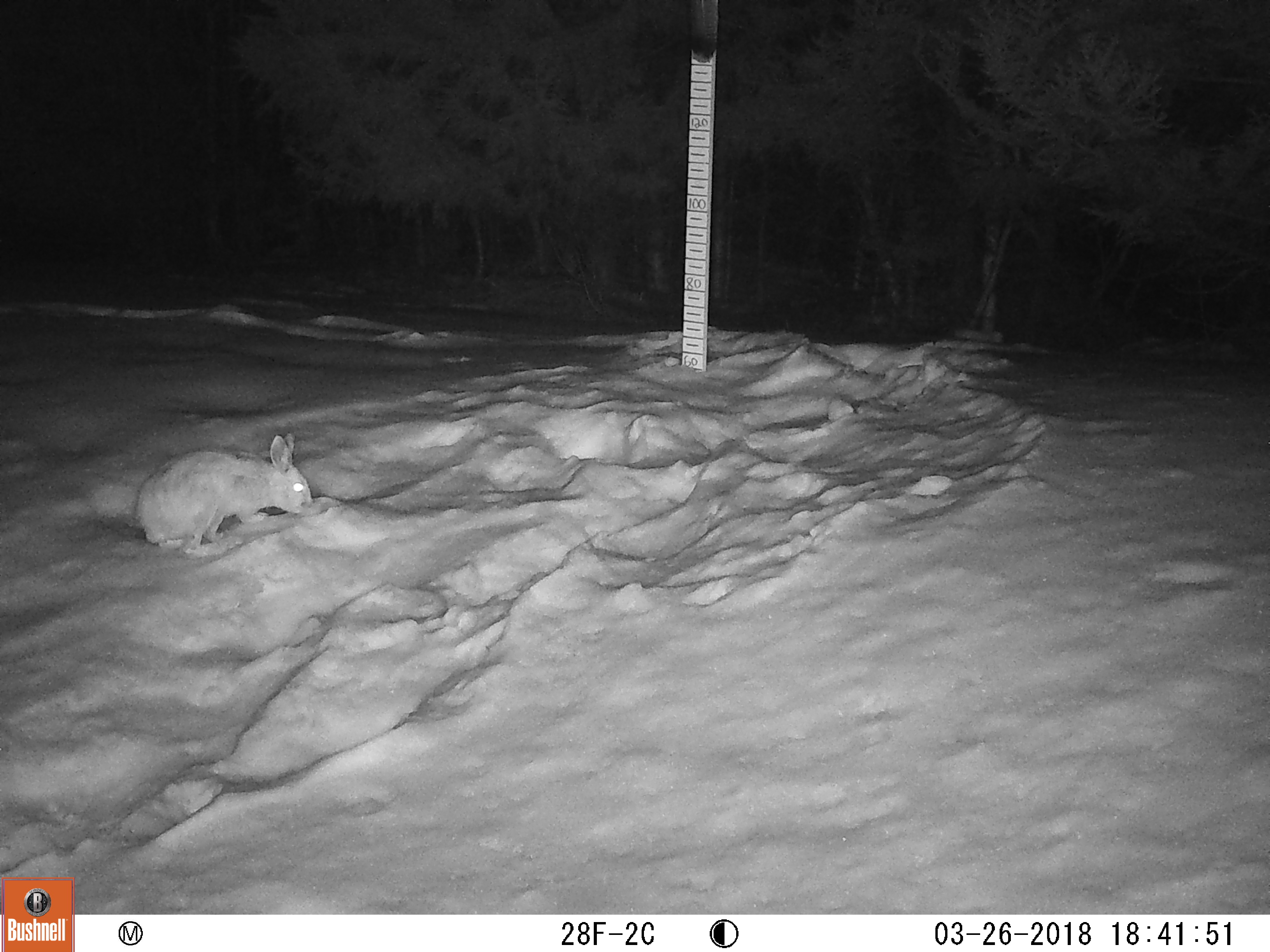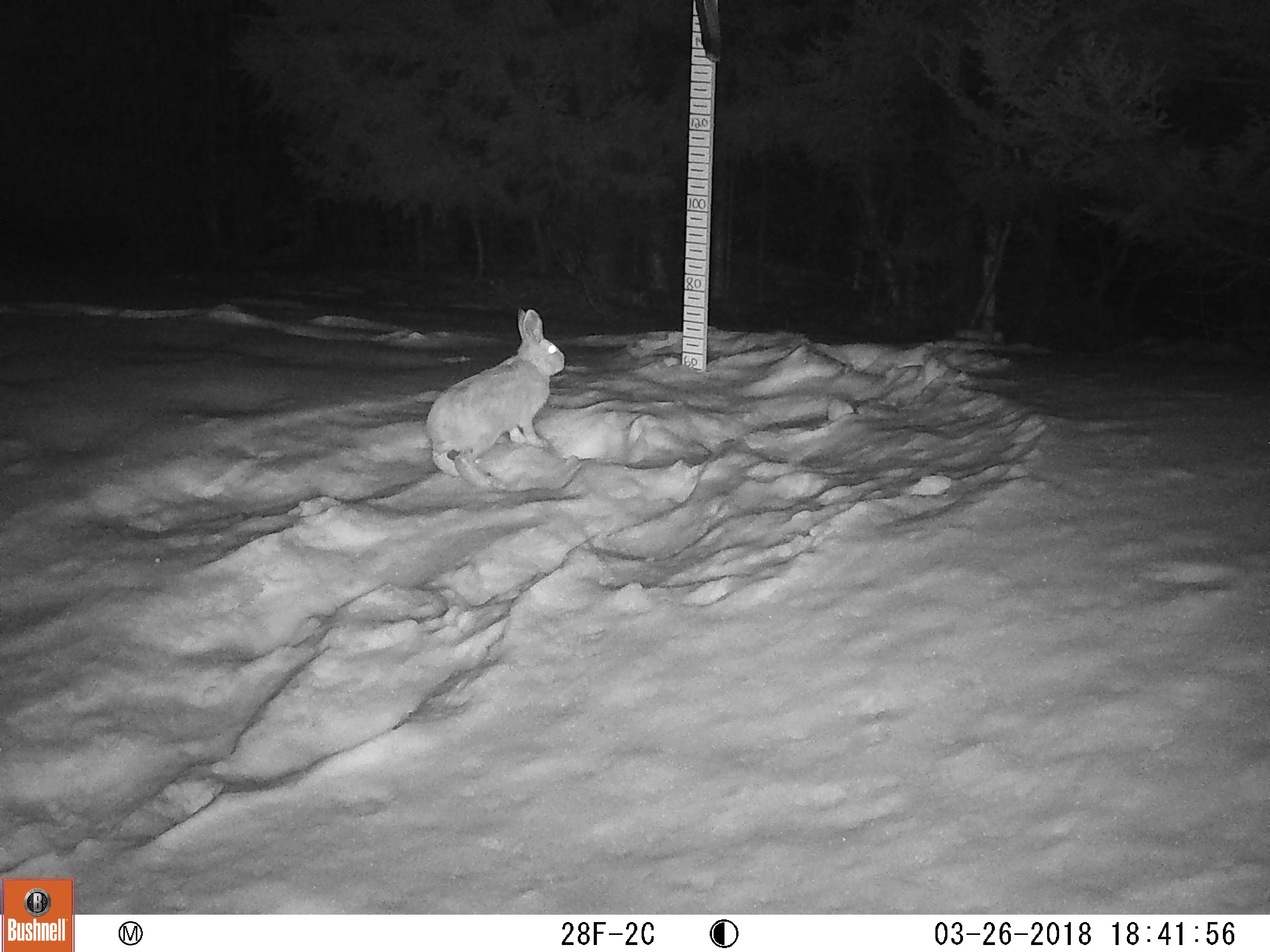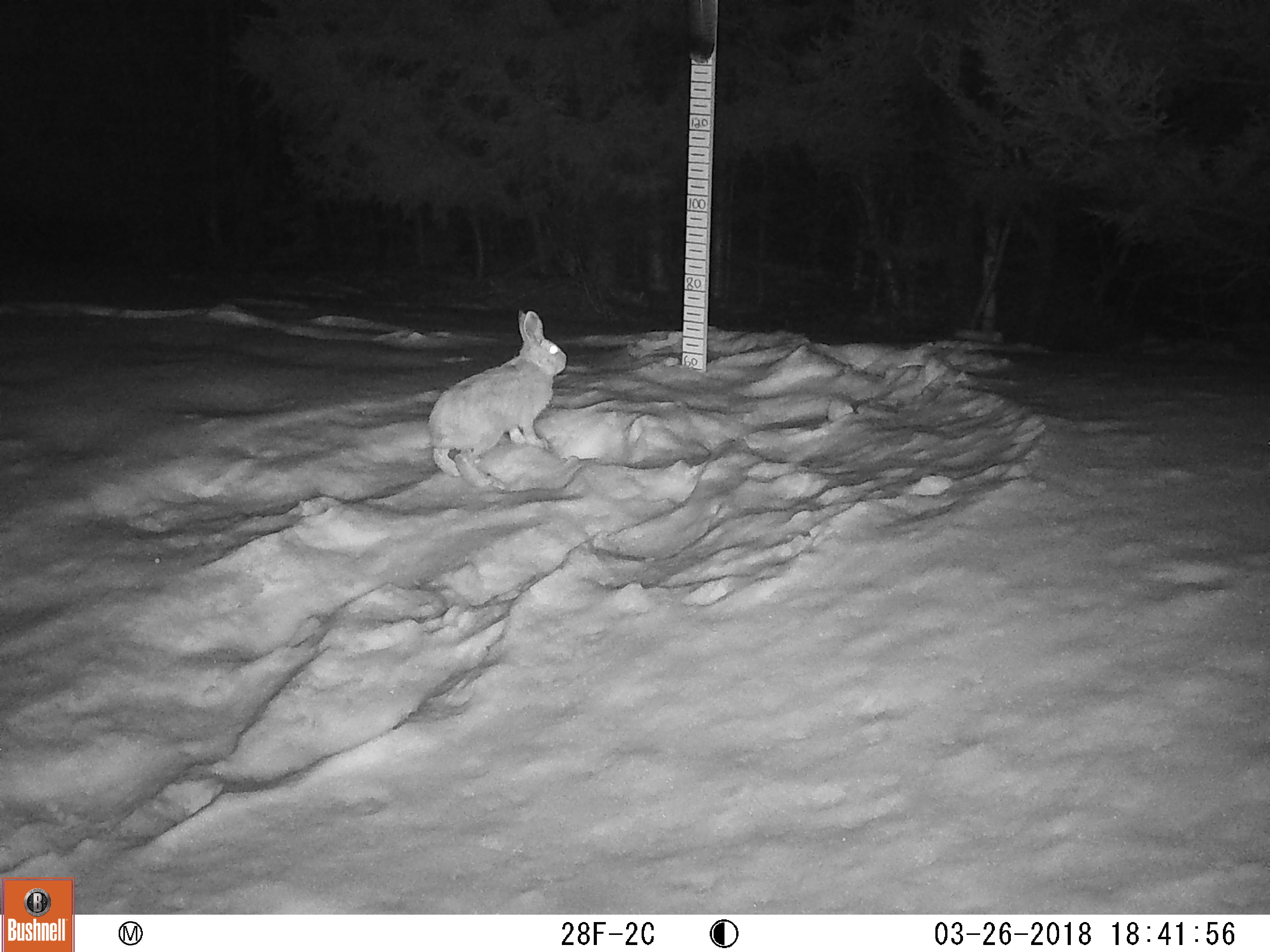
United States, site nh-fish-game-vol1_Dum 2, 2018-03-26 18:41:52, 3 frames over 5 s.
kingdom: Animalia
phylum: Chordata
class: Mammalia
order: Lagomorpha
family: Leporidae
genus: Lepus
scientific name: Lepus americanus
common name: snowshoe hare